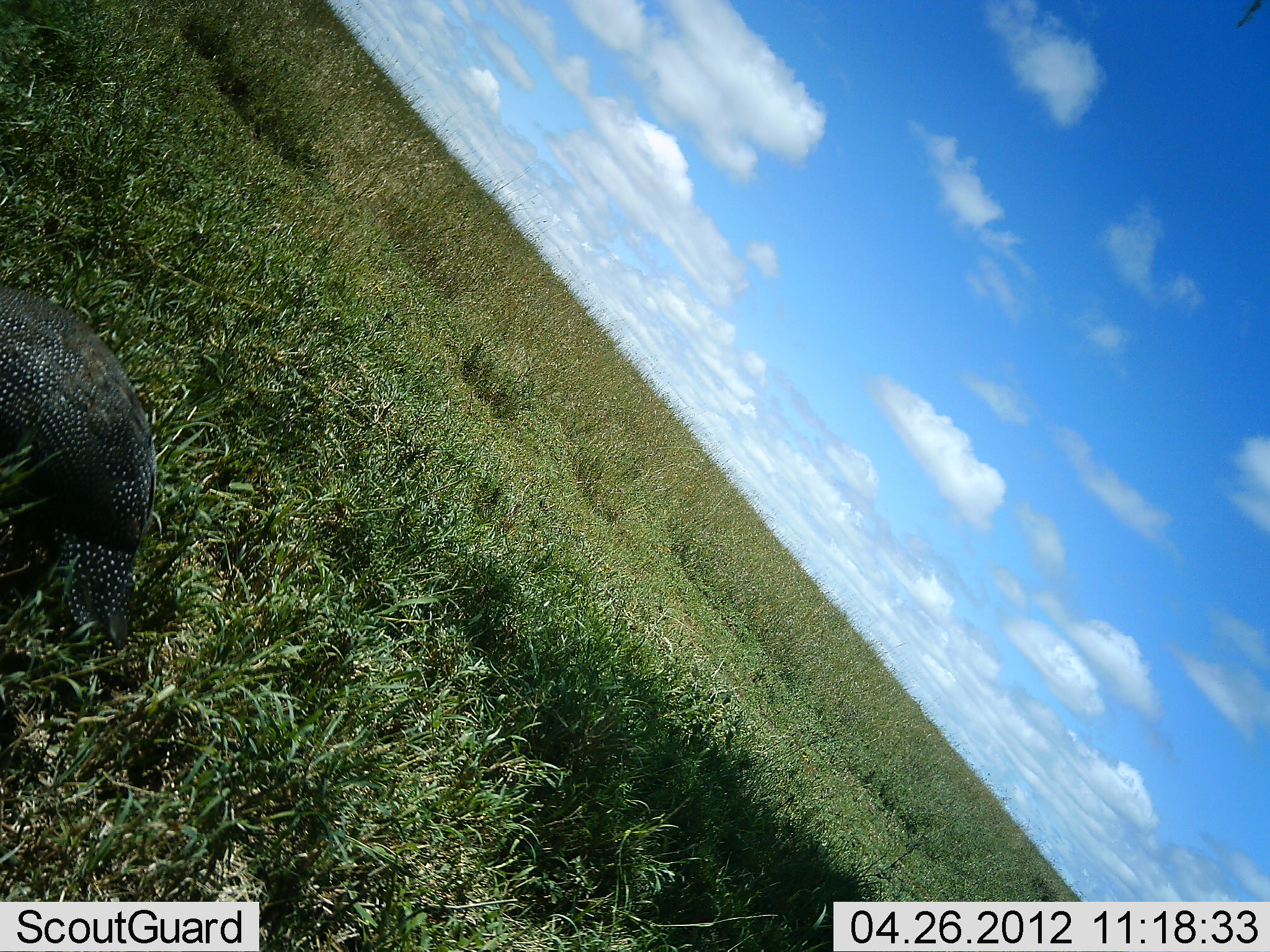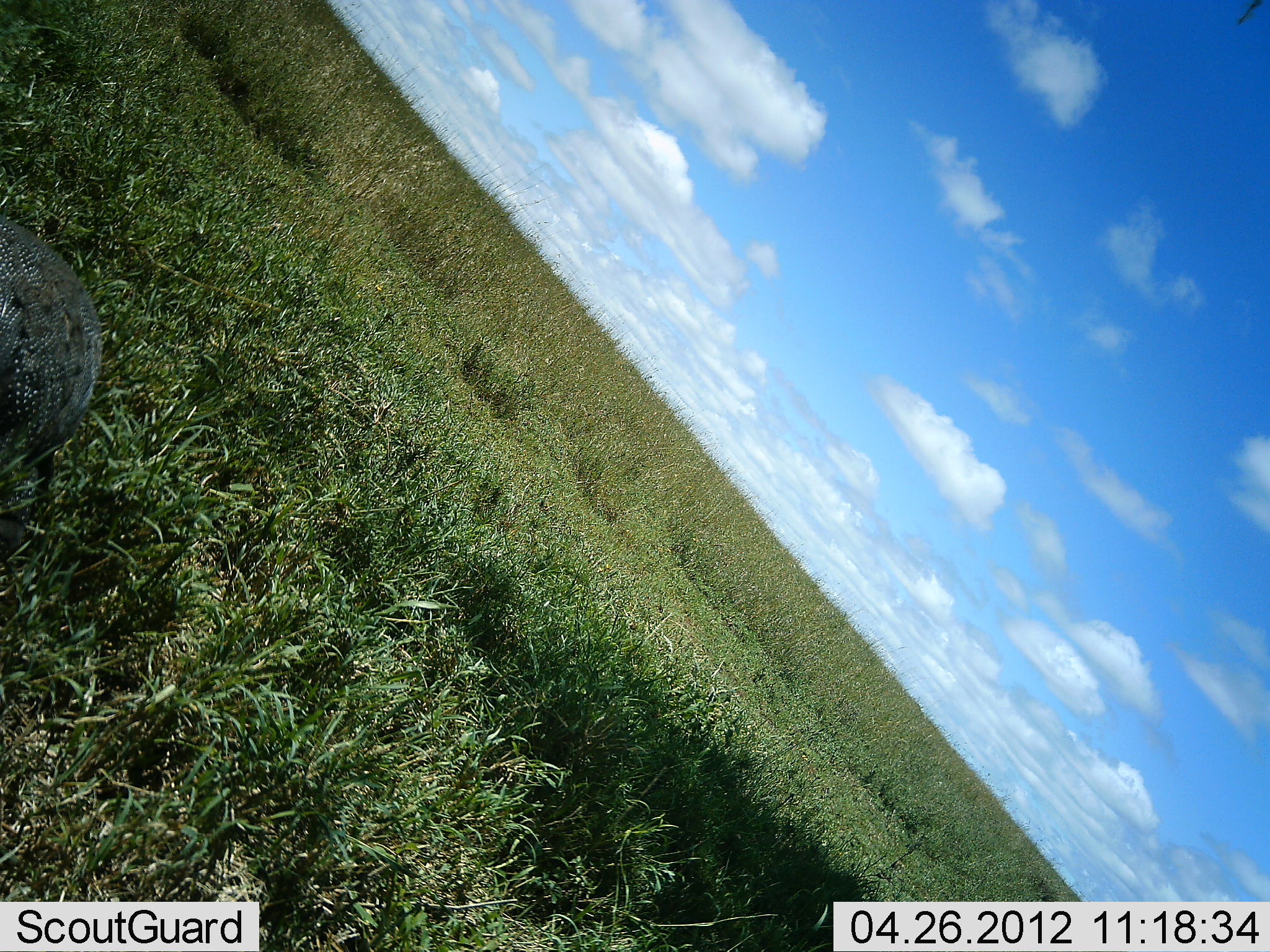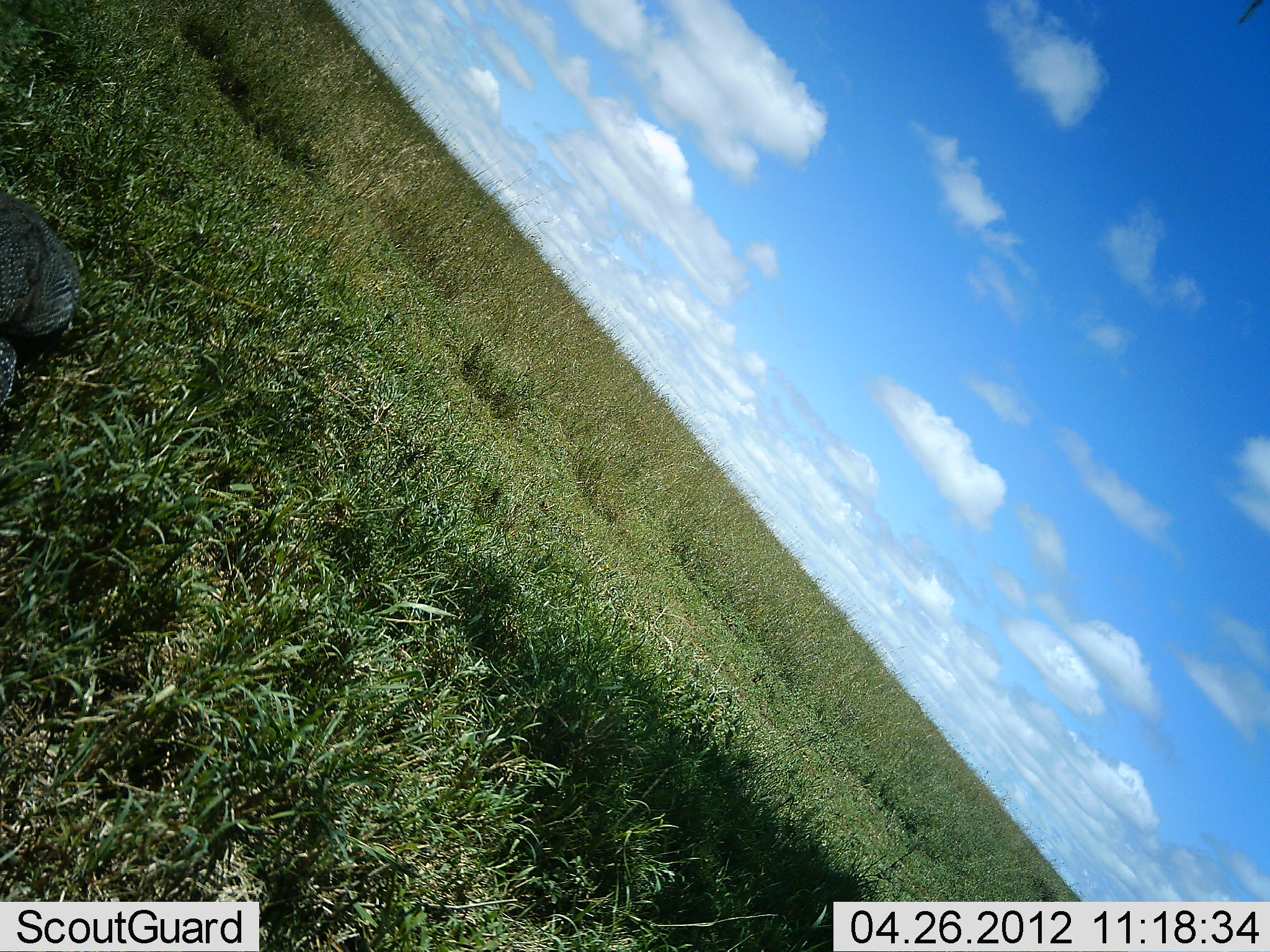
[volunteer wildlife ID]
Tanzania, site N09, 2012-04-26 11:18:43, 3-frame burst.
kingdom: Animalia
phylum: Chordata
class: Aves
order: Galliformes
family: Numididae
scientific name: Numididae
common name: guinea fowl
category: guineafowl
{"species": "guineafowl (guinea fowl) (Numididae)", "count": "1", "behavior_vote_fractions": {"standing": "21%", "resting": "0%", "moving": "79%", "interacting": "0%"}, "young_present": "0%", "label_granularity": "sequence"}